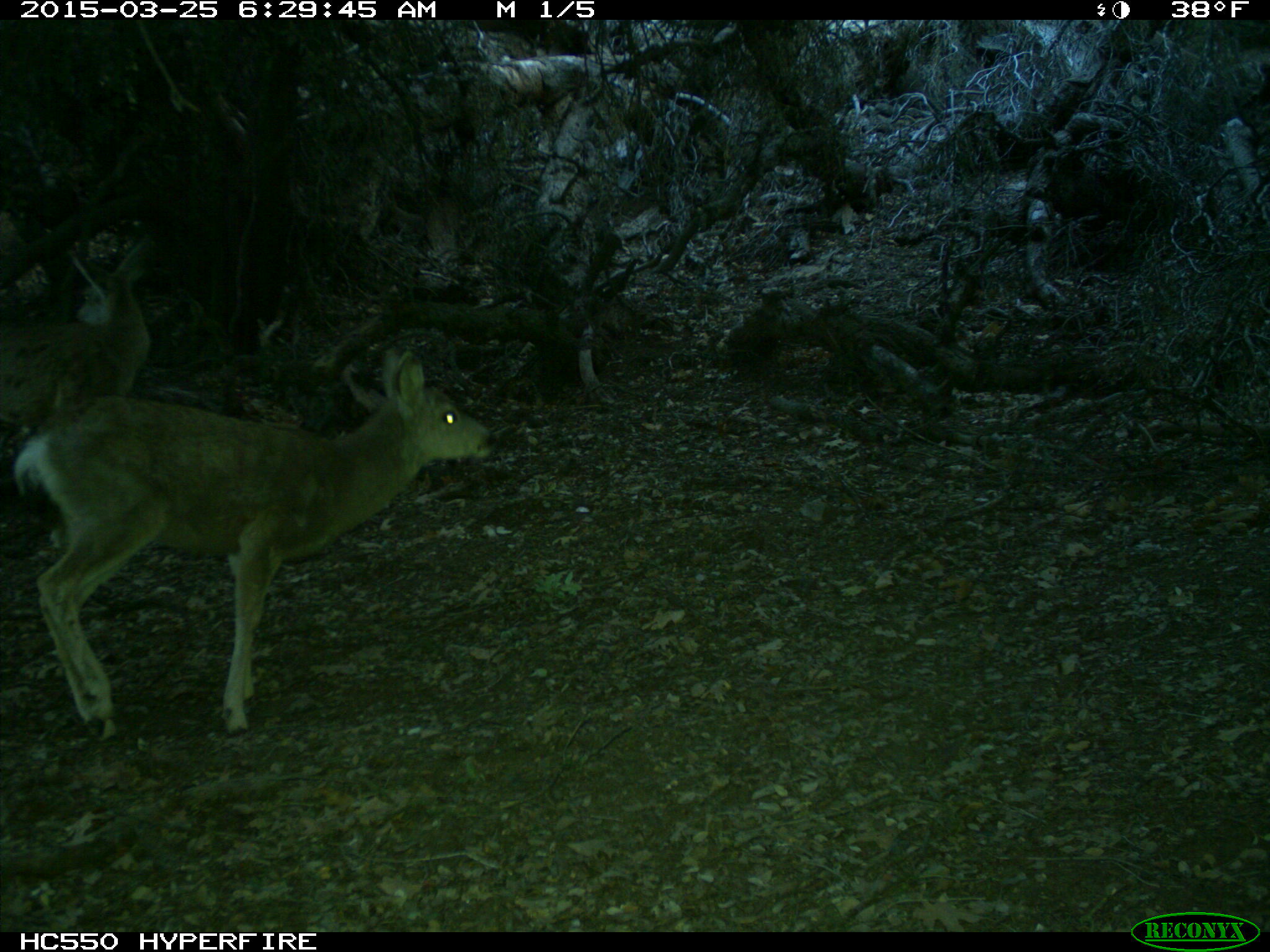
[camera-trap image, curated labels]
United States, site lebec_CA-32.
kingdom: Animalia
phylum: Chordata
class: Mammalia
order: Artiodactyla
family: Cervidae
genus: Odocoileus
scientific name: Odocoileus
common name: deer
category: unidentified deer